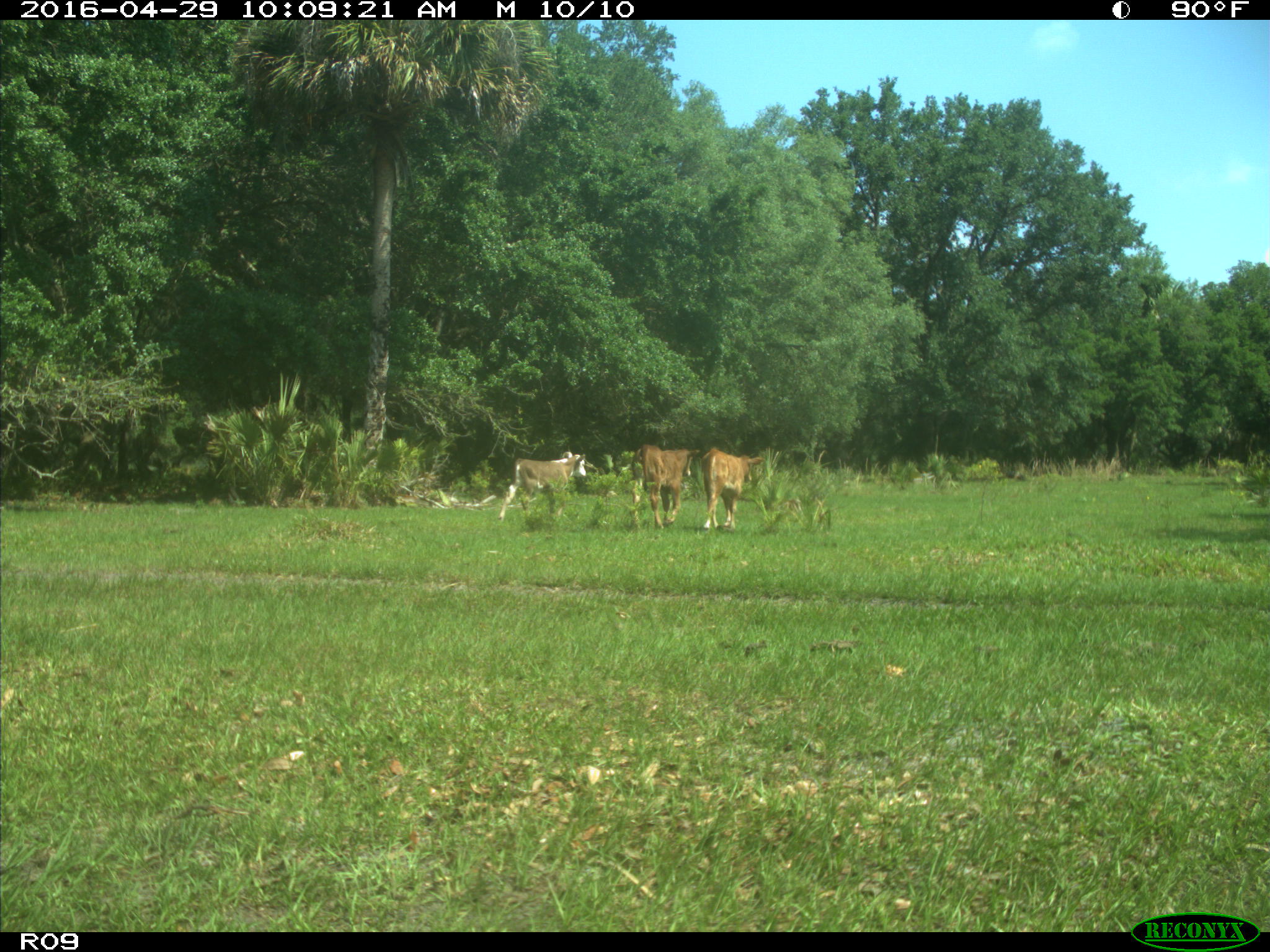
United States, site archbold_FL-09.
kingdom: Animalia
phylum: Chordata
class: Mammalia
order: Artiodactyla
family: Bovidae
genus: Bos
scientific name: Bos taurus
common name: domestic cow